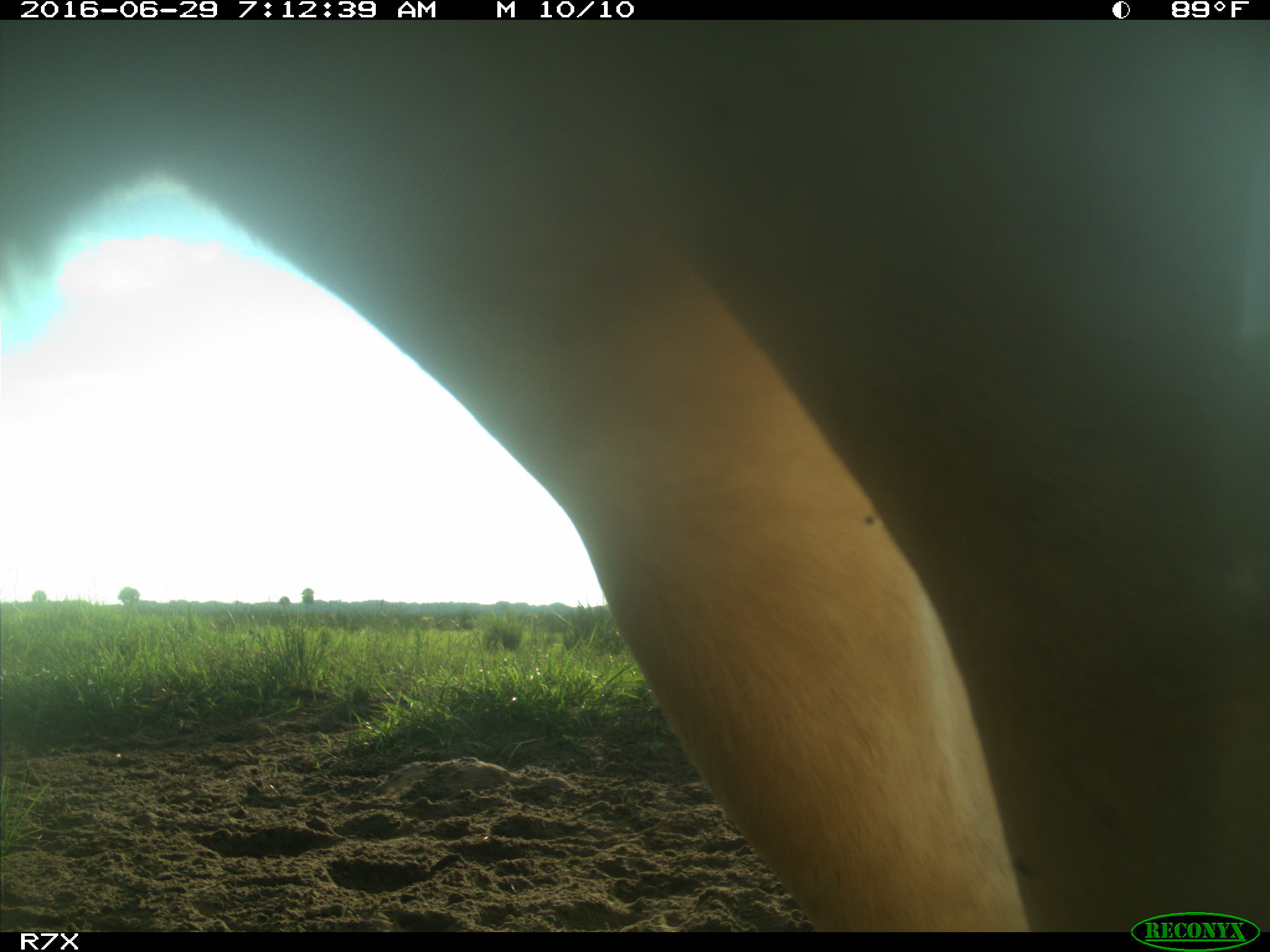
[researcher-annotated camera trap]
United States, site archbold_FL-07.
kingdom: Animalia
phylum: Chordata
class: Mammalia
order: Artiodactyla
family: Bovidae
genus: Bos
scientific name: Bos taurus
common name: domestic cow